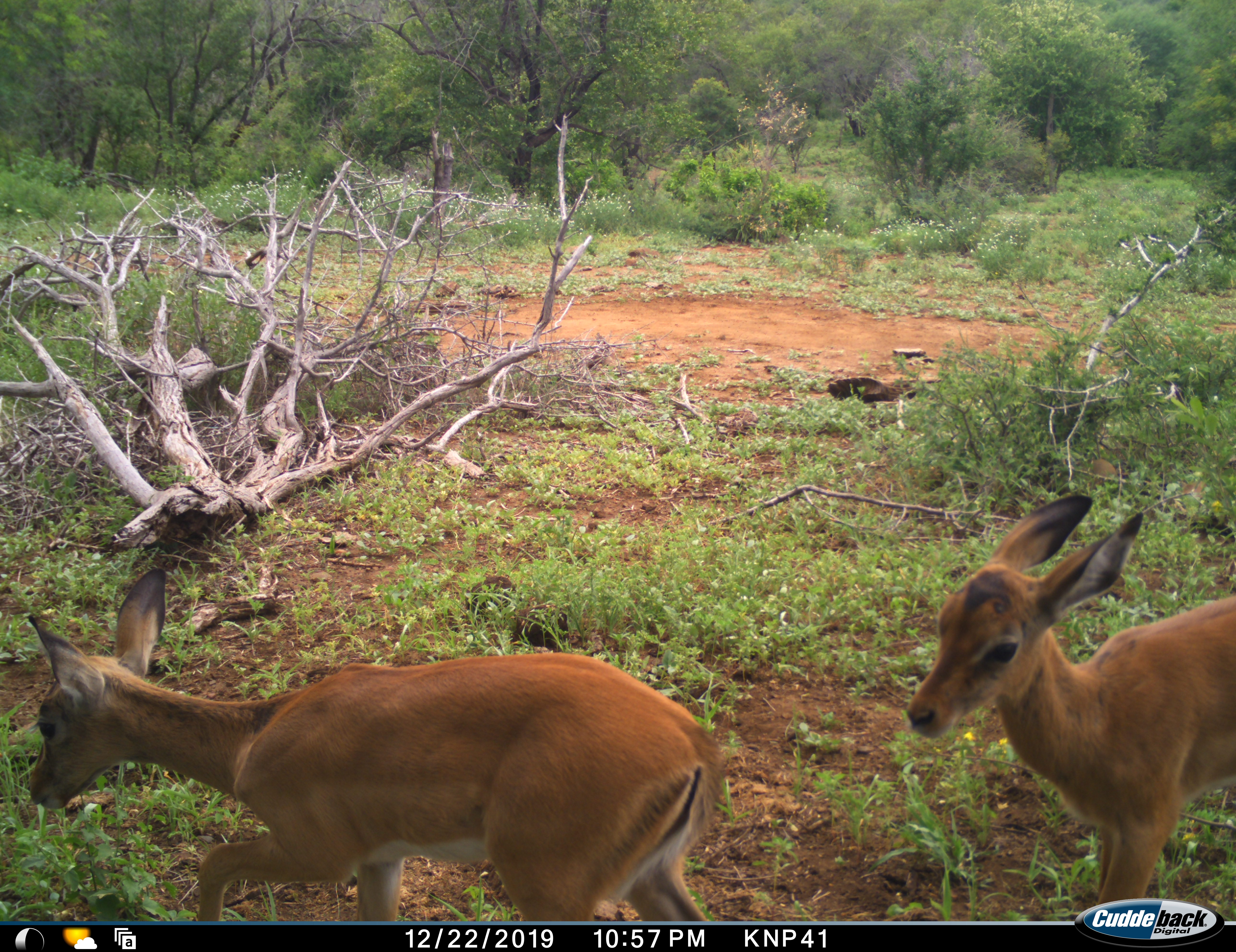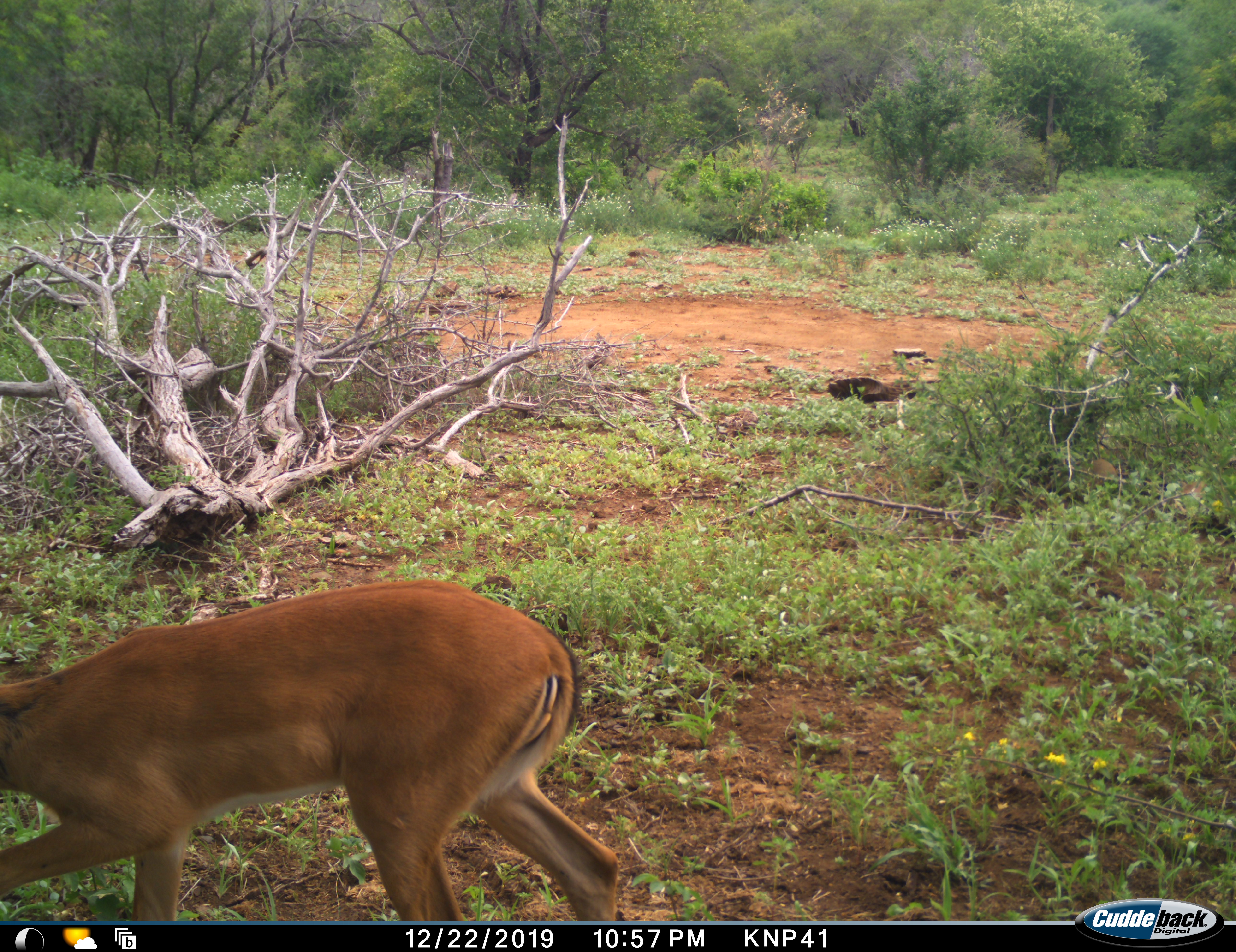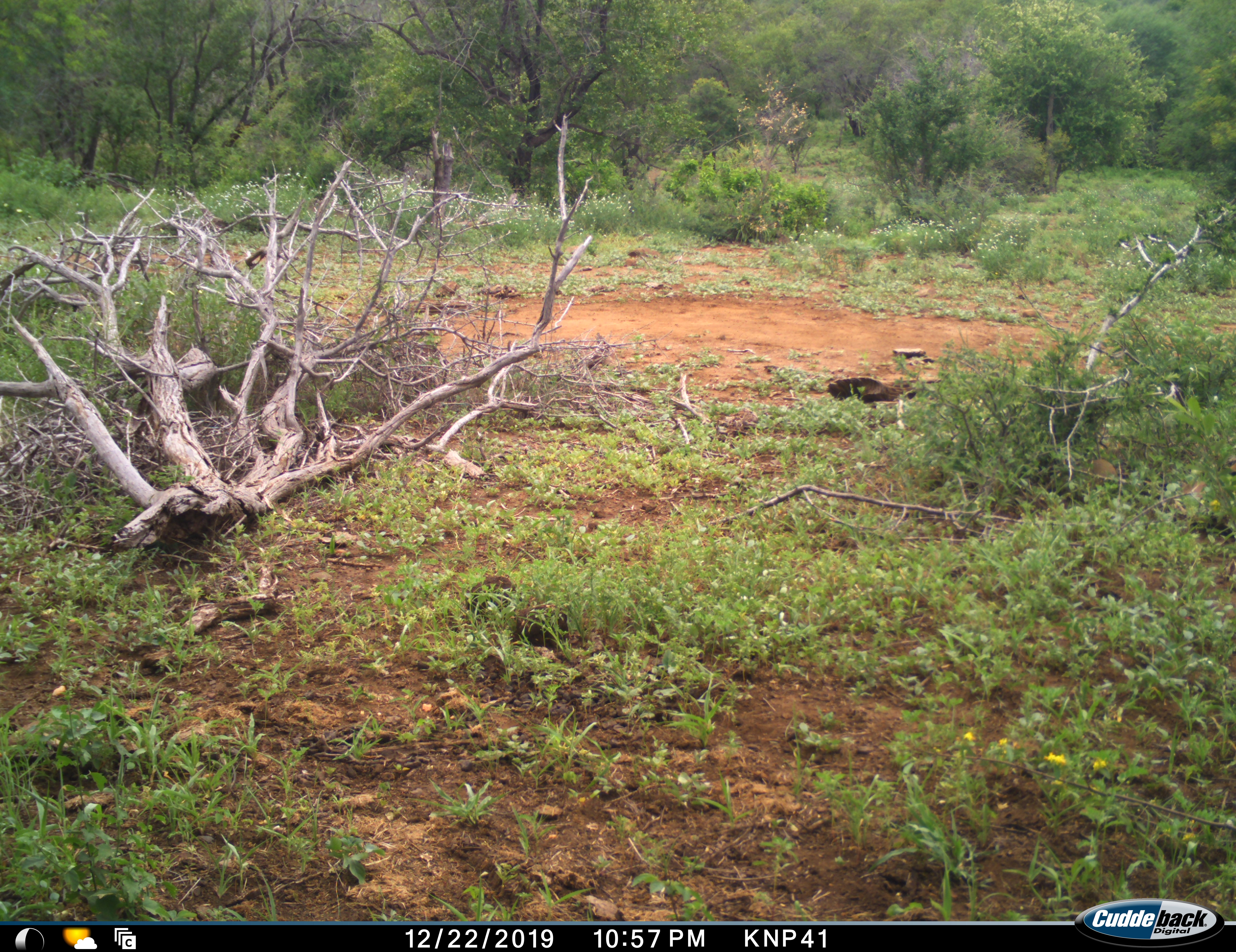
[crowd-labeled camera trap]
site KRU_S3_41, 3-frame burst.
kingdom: Animalia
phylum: Chordata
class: Mammalia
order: Artiodactyla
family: Bovidae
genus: Aepyceros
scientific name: Aepyceros melampus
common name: impala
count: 2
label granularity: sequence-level